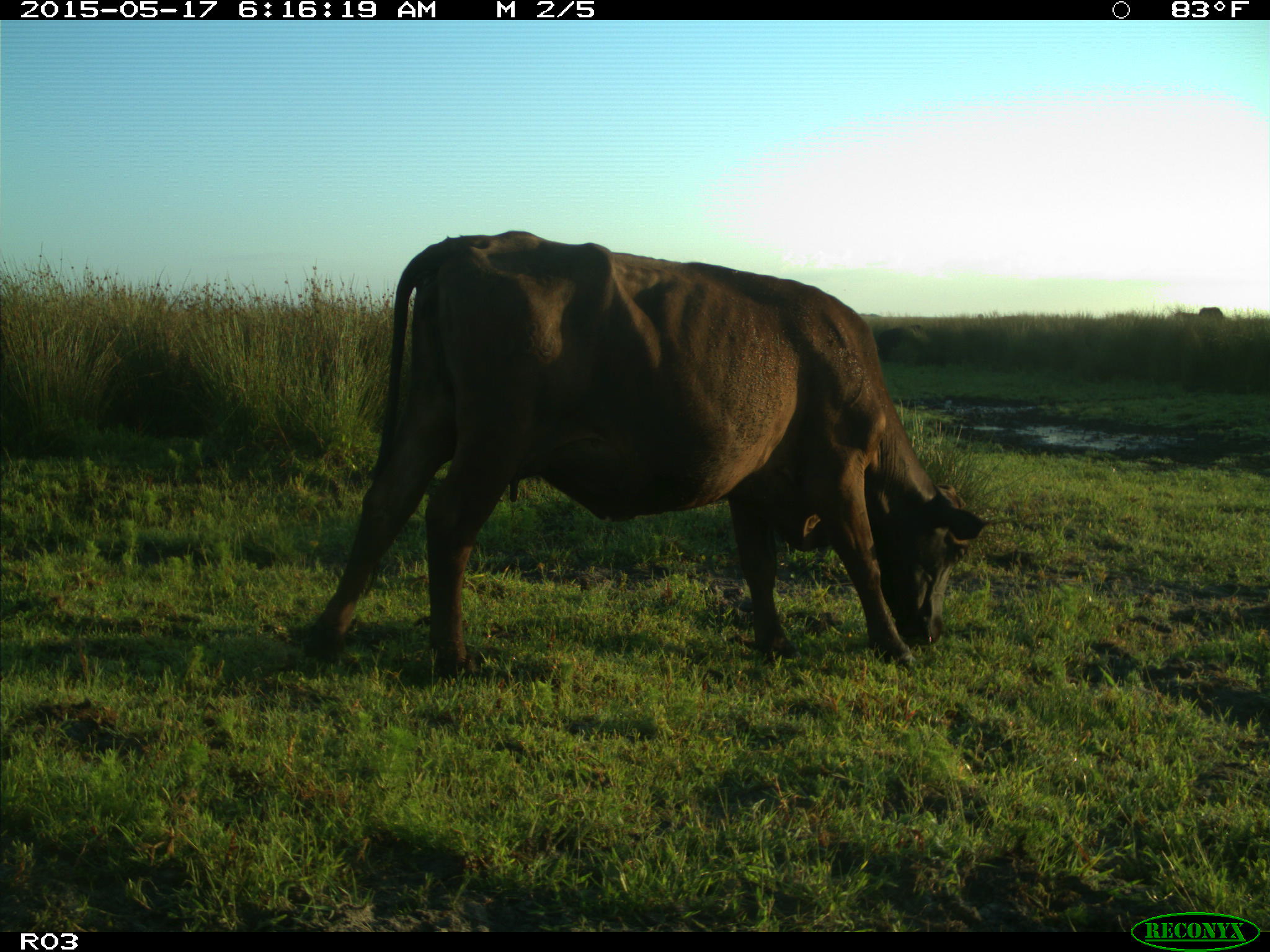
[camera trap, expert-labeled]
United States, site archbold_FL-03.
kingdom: Animalia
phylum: Chordata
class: Mammalia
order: Artiodactyla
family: Bovidae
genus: Bos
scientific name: Bos taurus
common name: domestic cow